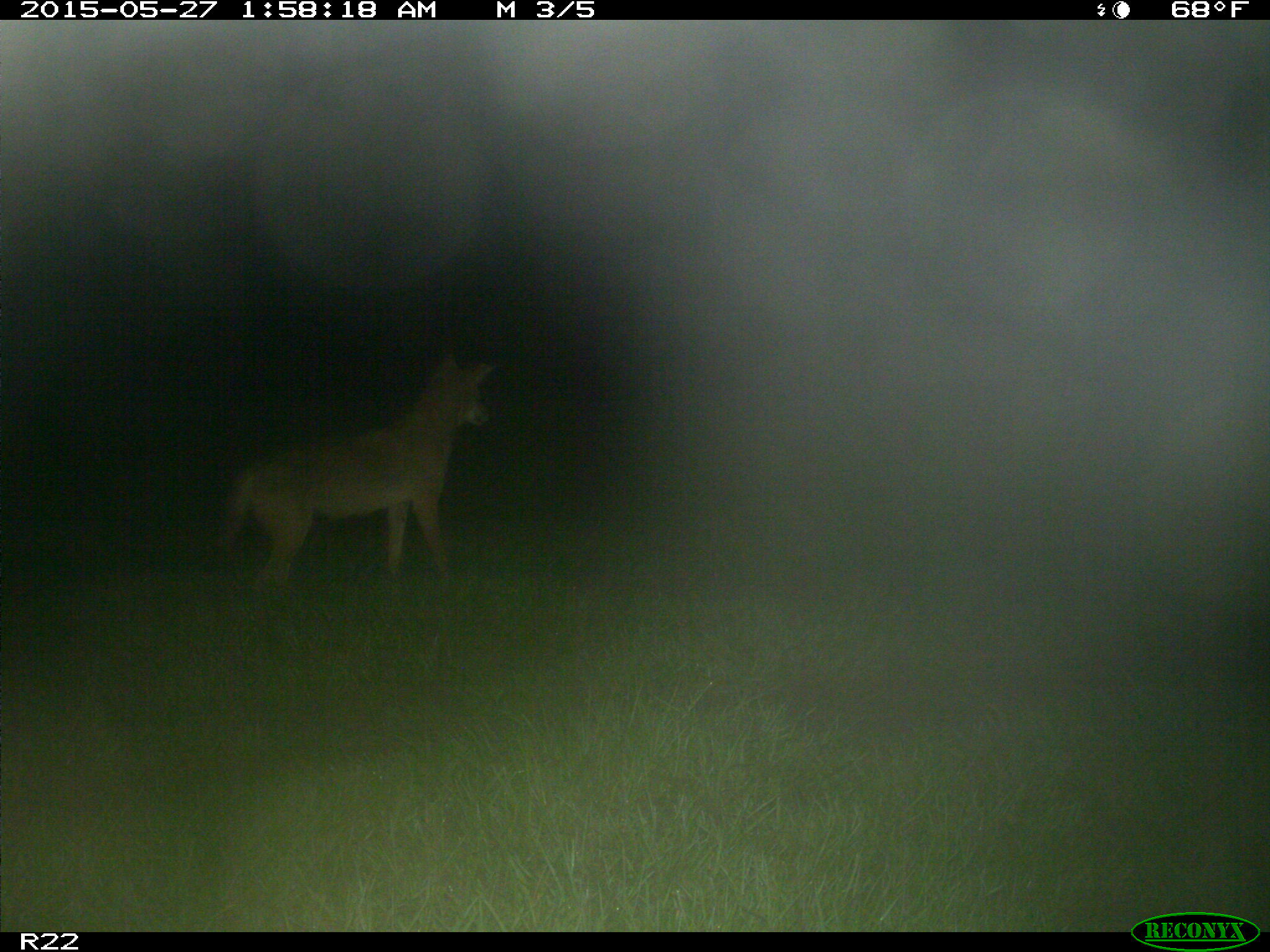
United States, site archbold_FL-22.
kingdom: Animalia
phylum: Chordata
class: Mammalia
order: Artiodactyla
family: Bovidae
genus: Bos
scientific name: Bos taurus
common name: domestic cow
Bos taurus (domestic cow).